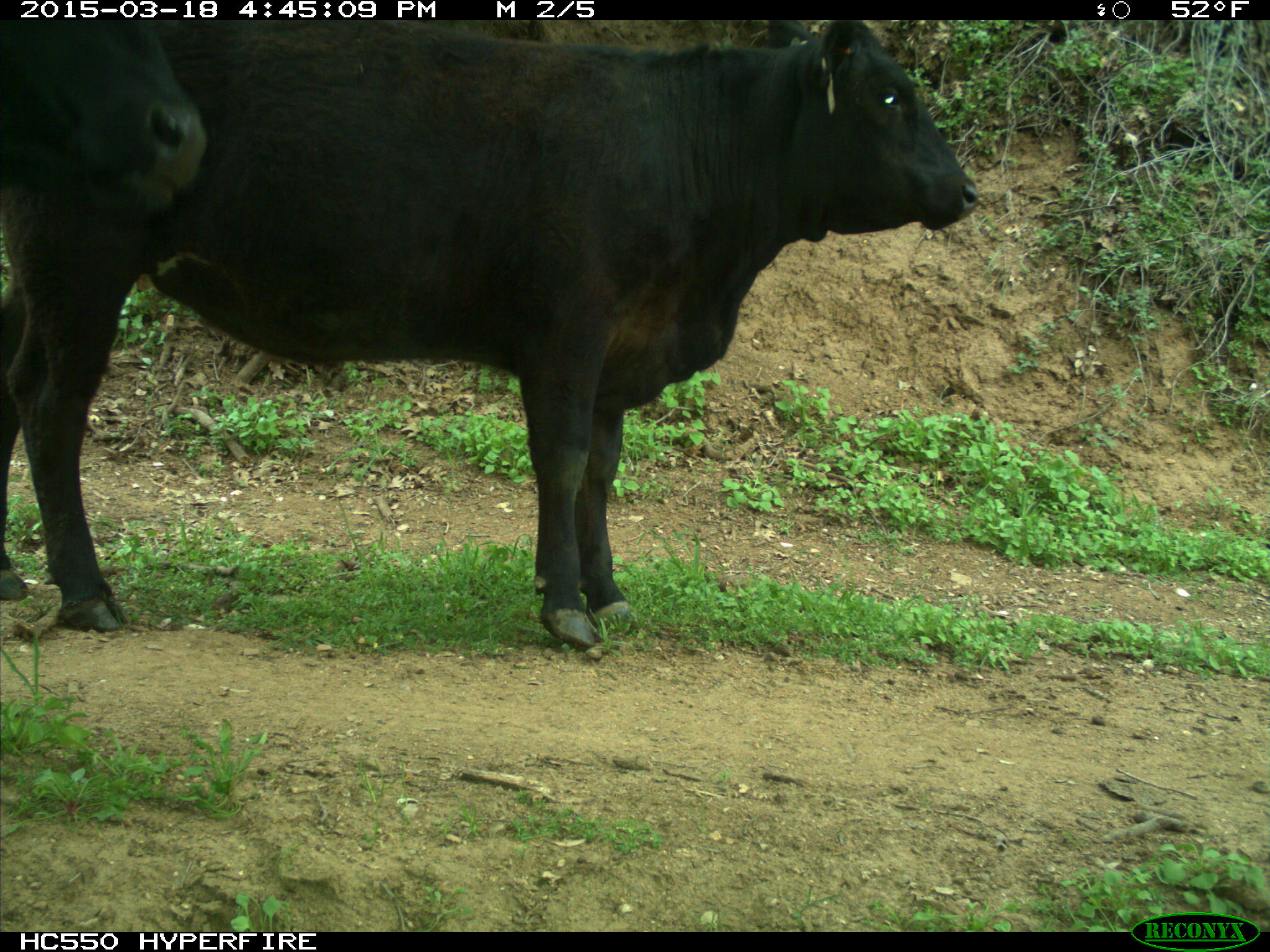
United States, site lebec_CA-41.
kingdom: Animalia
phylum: Chordata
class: Mammalia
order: Artiodactyla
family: Bovidae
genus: Bos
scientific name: Bos taurus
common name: domestic cow